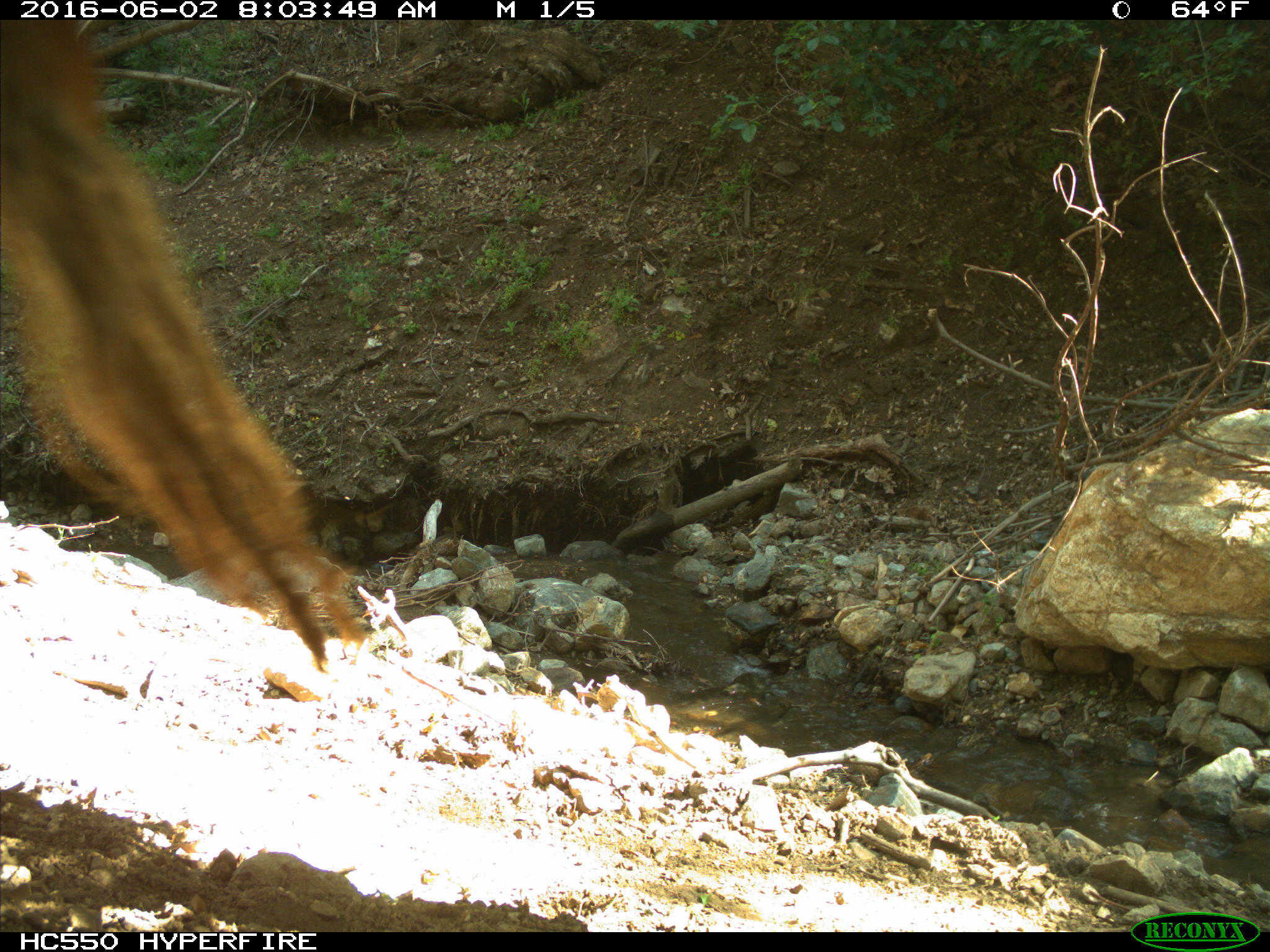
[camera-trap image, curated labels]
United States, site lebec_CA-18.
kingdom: Animalia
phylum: Chordata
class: Mammalia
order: Artiodactyla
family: Bovidae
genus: Bos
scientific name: Bos taurus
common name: domestic cow